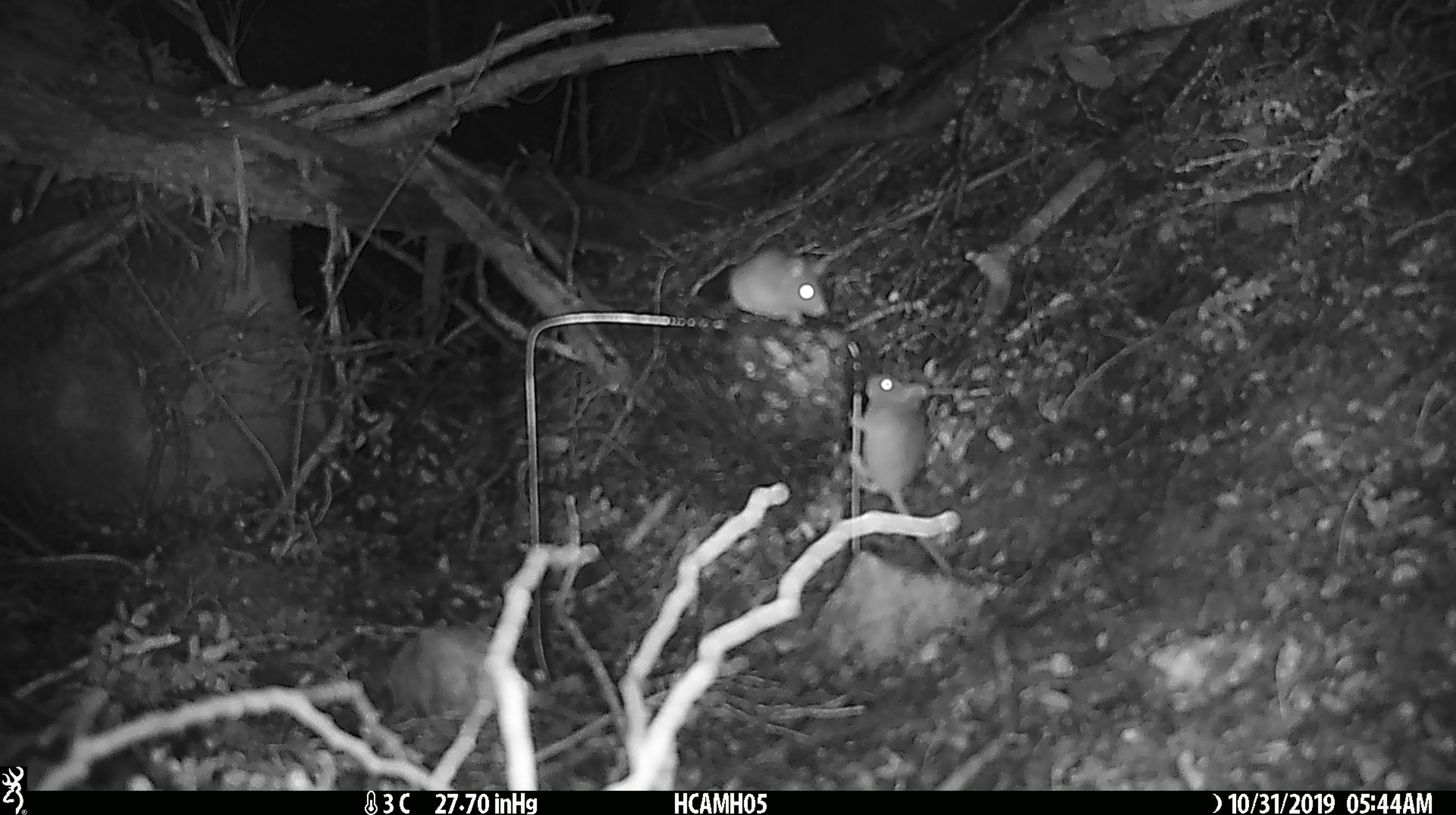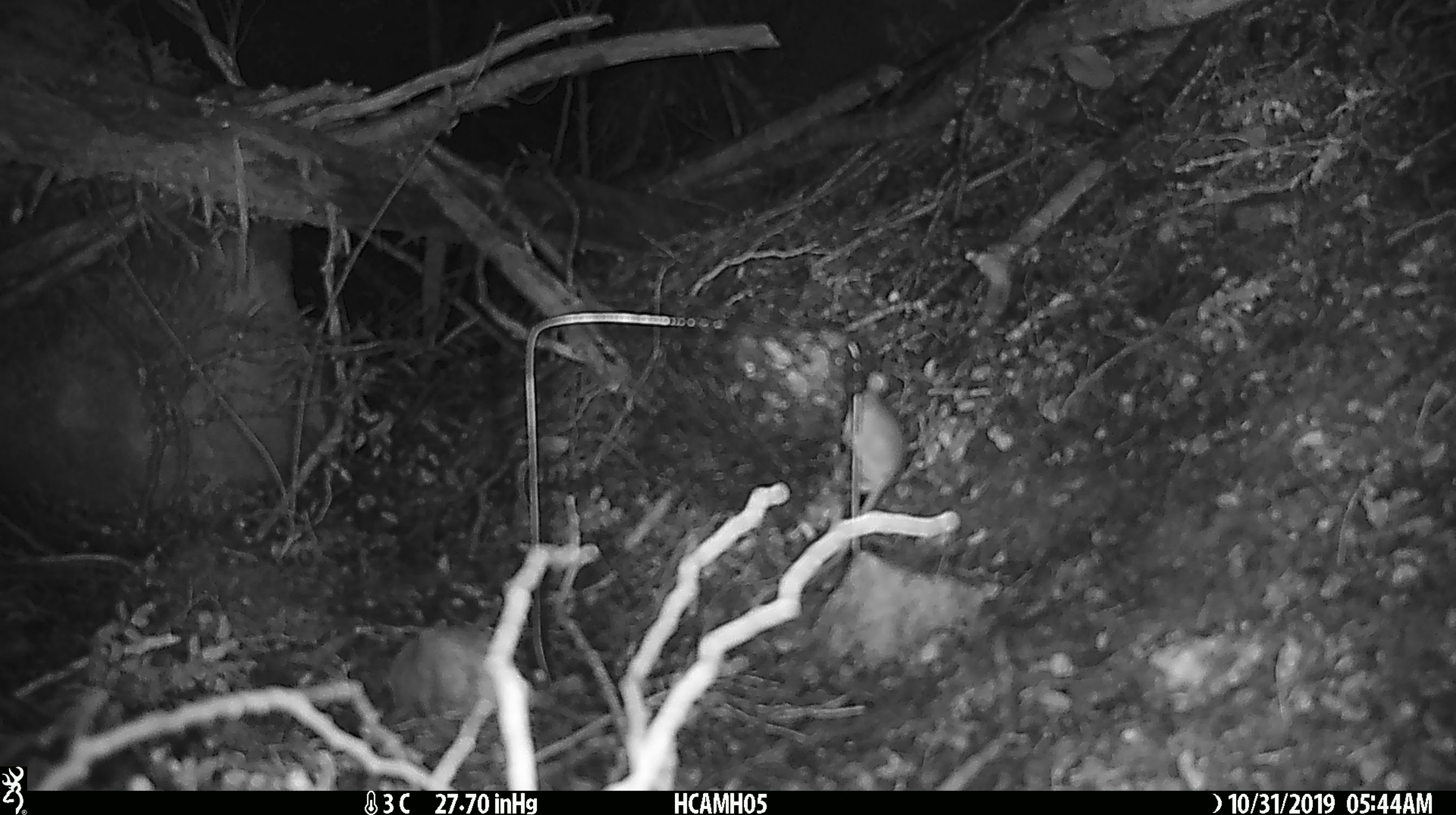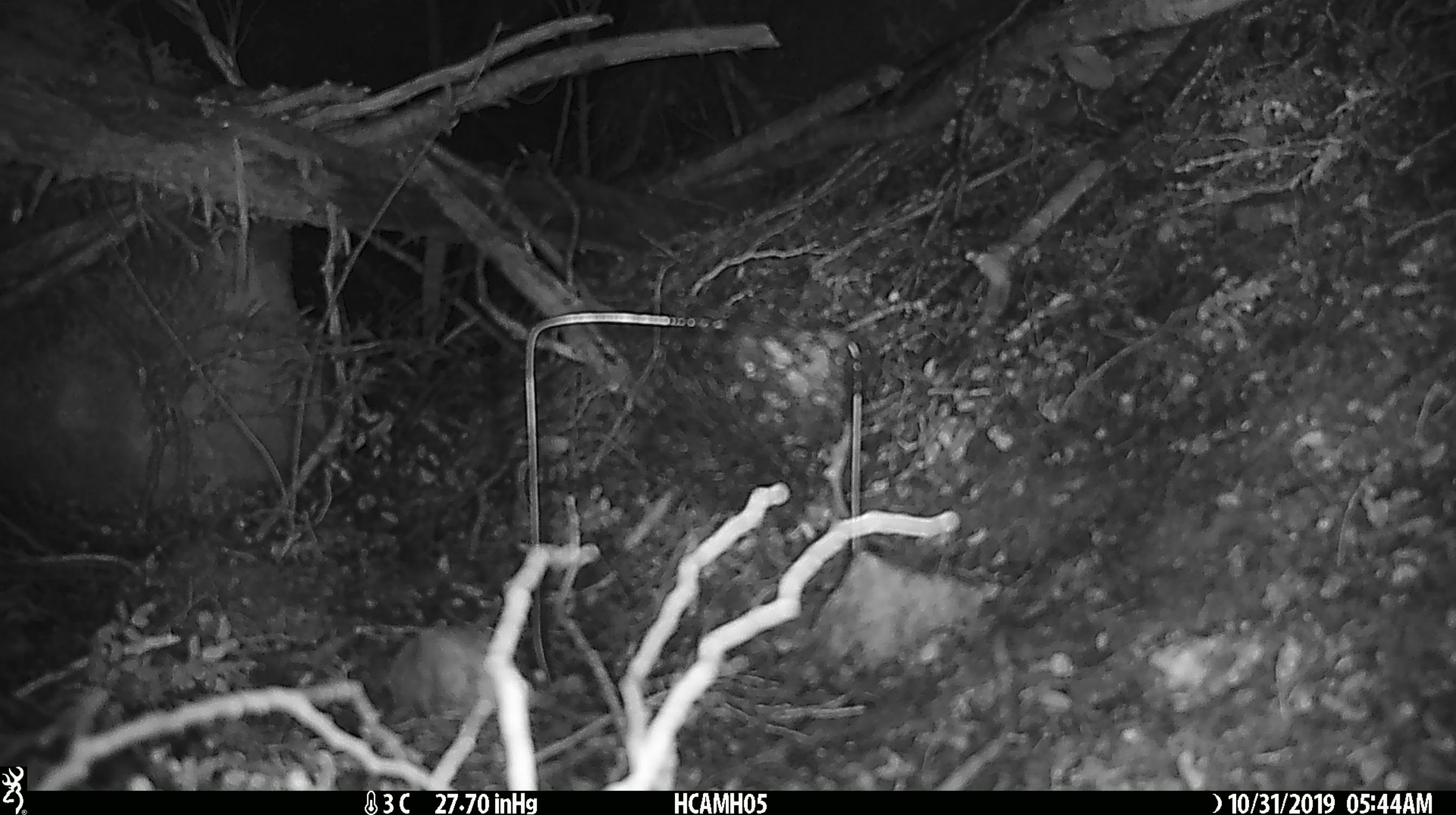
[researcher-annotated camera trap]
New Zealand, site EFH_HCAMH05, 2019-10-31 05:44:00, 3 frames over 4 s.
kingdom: Animalia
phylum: Chordata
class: Mammalia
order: Rodentia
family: Muridae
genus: Mus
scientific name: Mus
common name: mouse